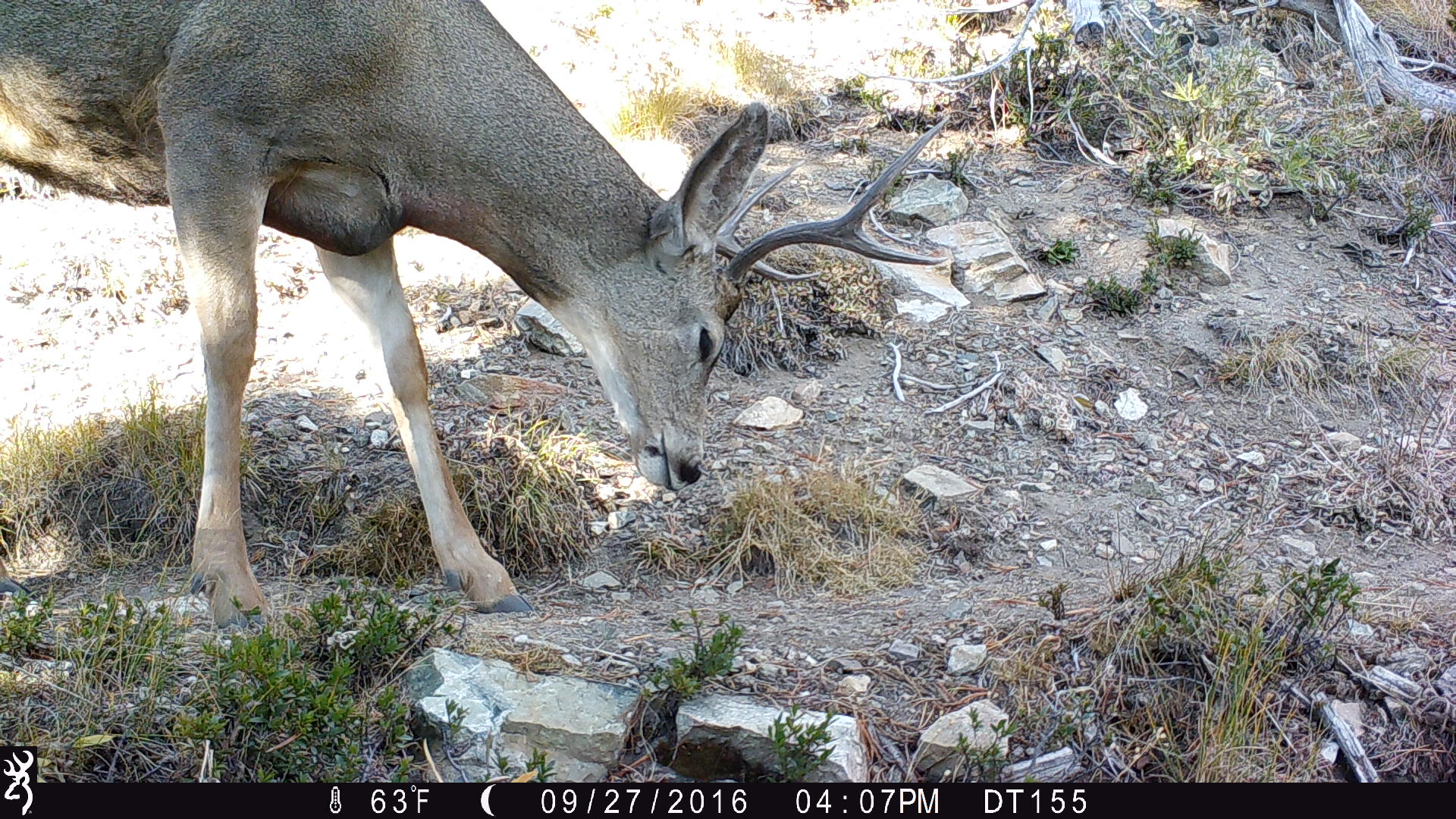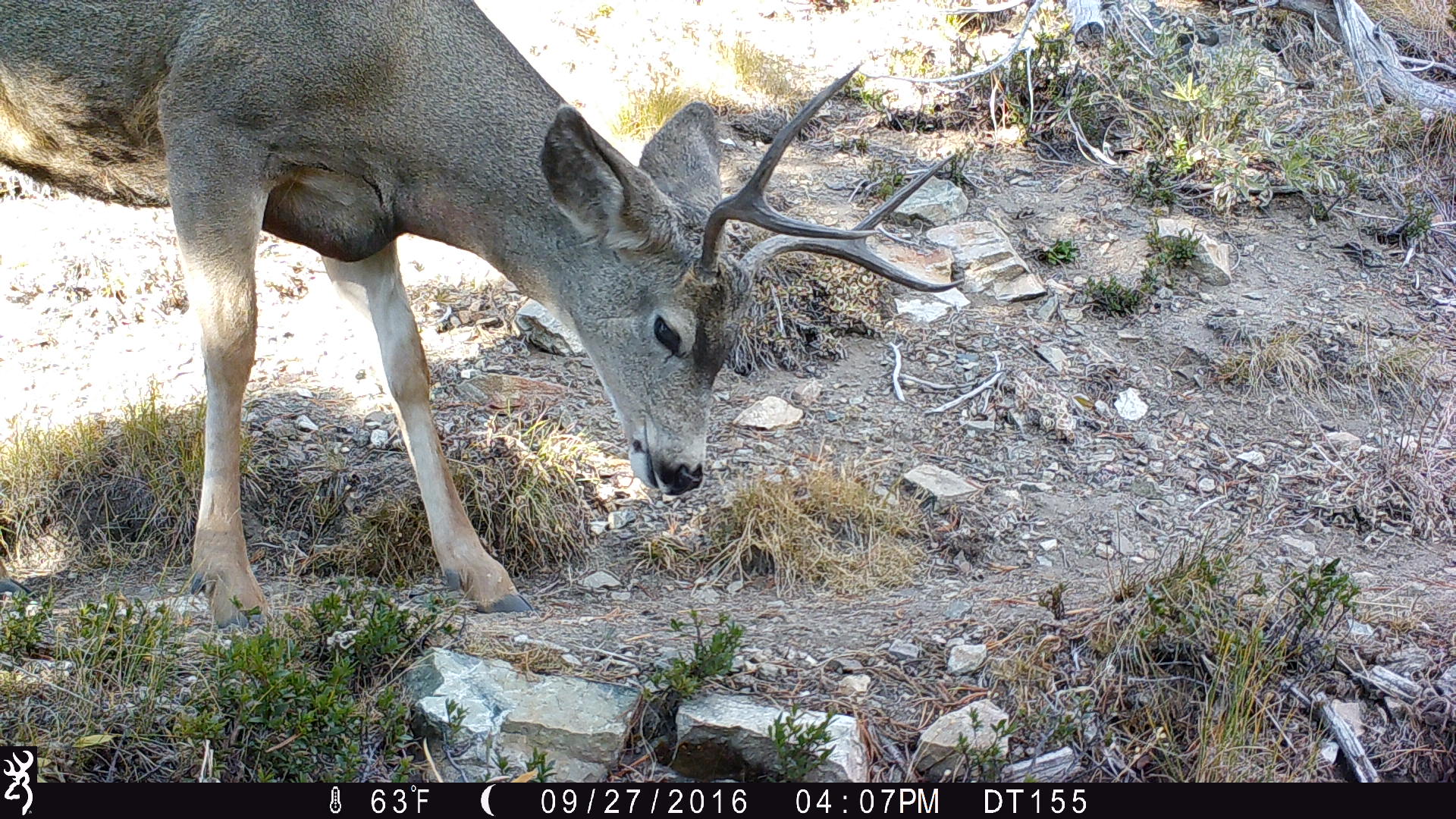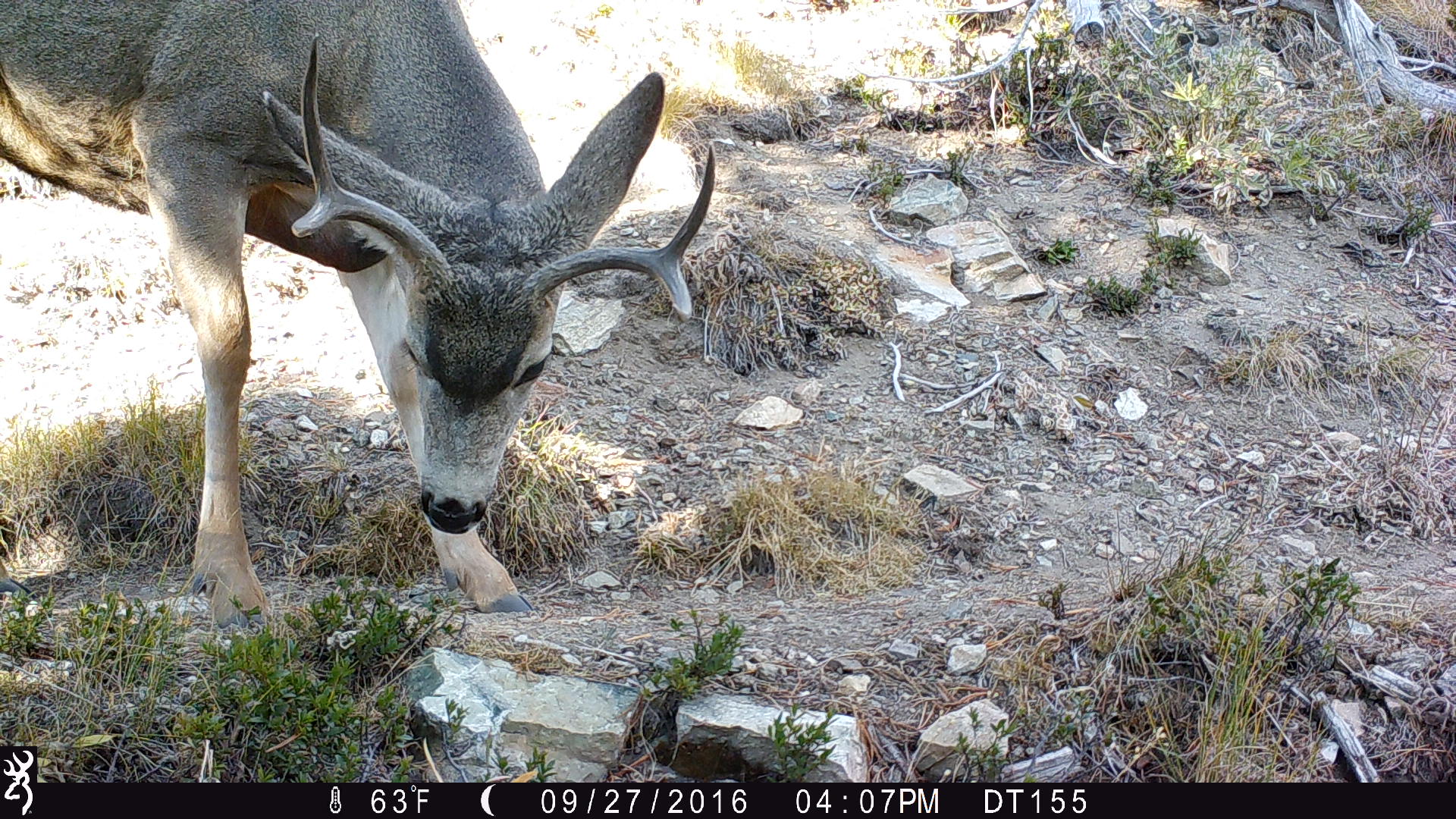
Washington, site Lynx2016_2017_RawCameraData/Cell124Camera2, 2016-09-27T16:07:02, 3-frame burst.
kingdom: Animalia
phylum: Chordata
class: Mammalia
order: Artiodactyla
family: Cervidae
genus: Odocoileus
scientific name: Odocoileus hemionus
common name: mule deer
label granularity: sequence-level